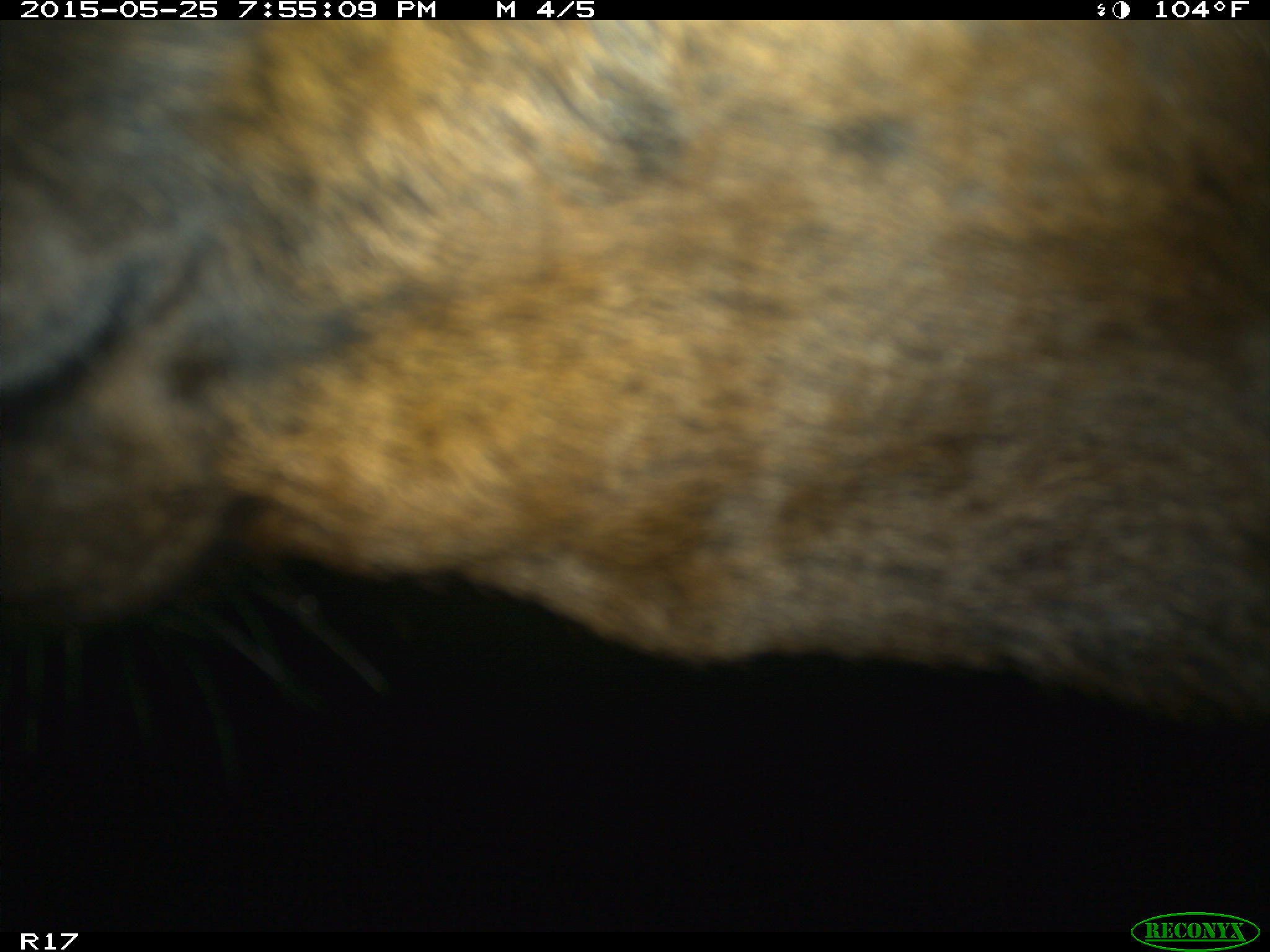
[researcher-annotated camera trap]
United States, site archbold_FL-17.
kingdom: Animalia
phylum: Chordata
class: Mammalia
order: Artiodactyla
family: Bovidae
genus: Bos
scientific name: Bos taurus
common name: domestic cow